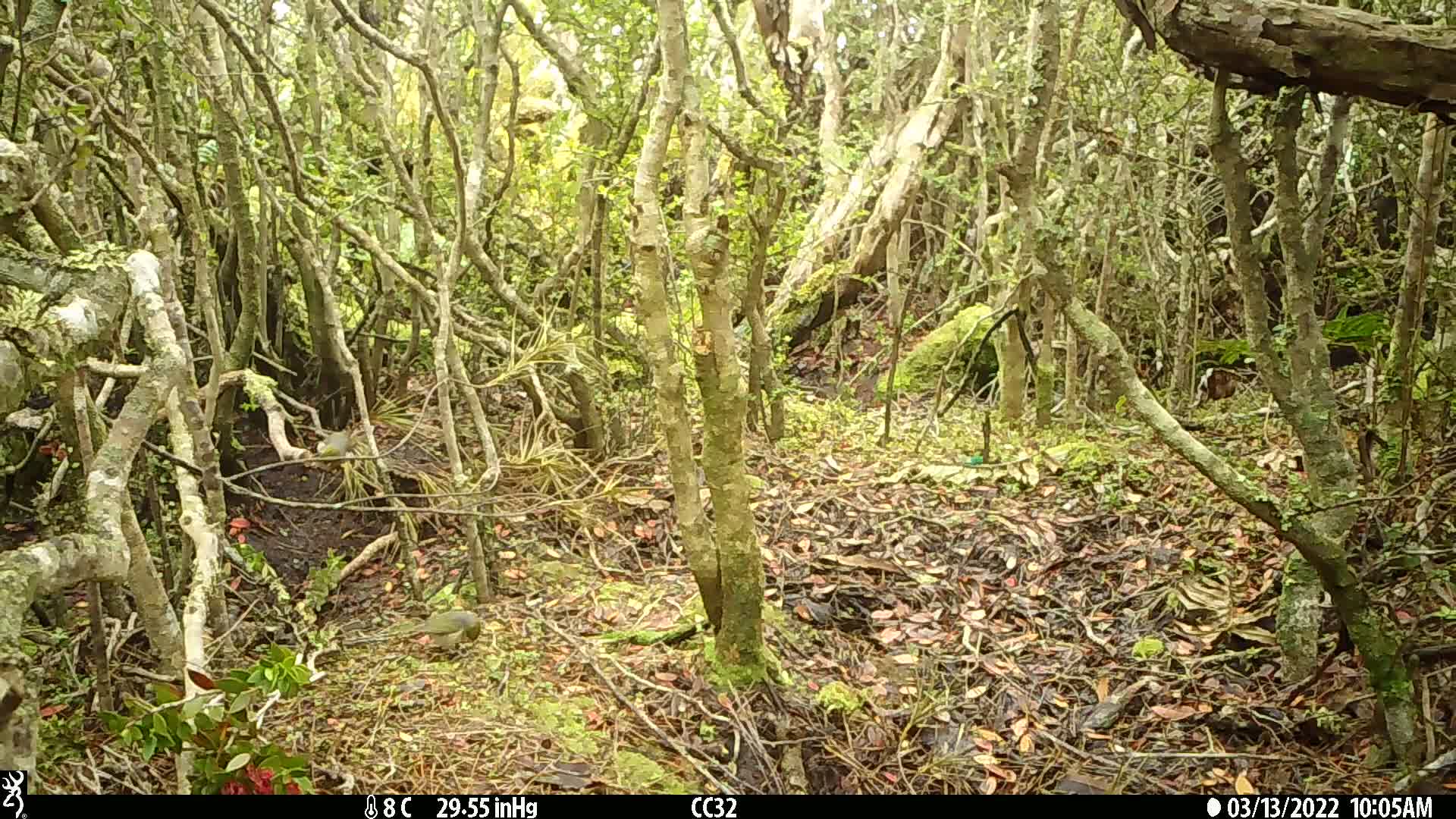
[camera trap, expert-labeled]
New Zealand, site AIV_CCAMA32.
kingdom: Animalia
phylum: Chordata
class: Aves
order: Passeriformes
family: Zosteropidae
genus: Zosterops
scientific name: Zosterops lateralis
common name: silvereye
Silvereye (Zosterops lateralis).